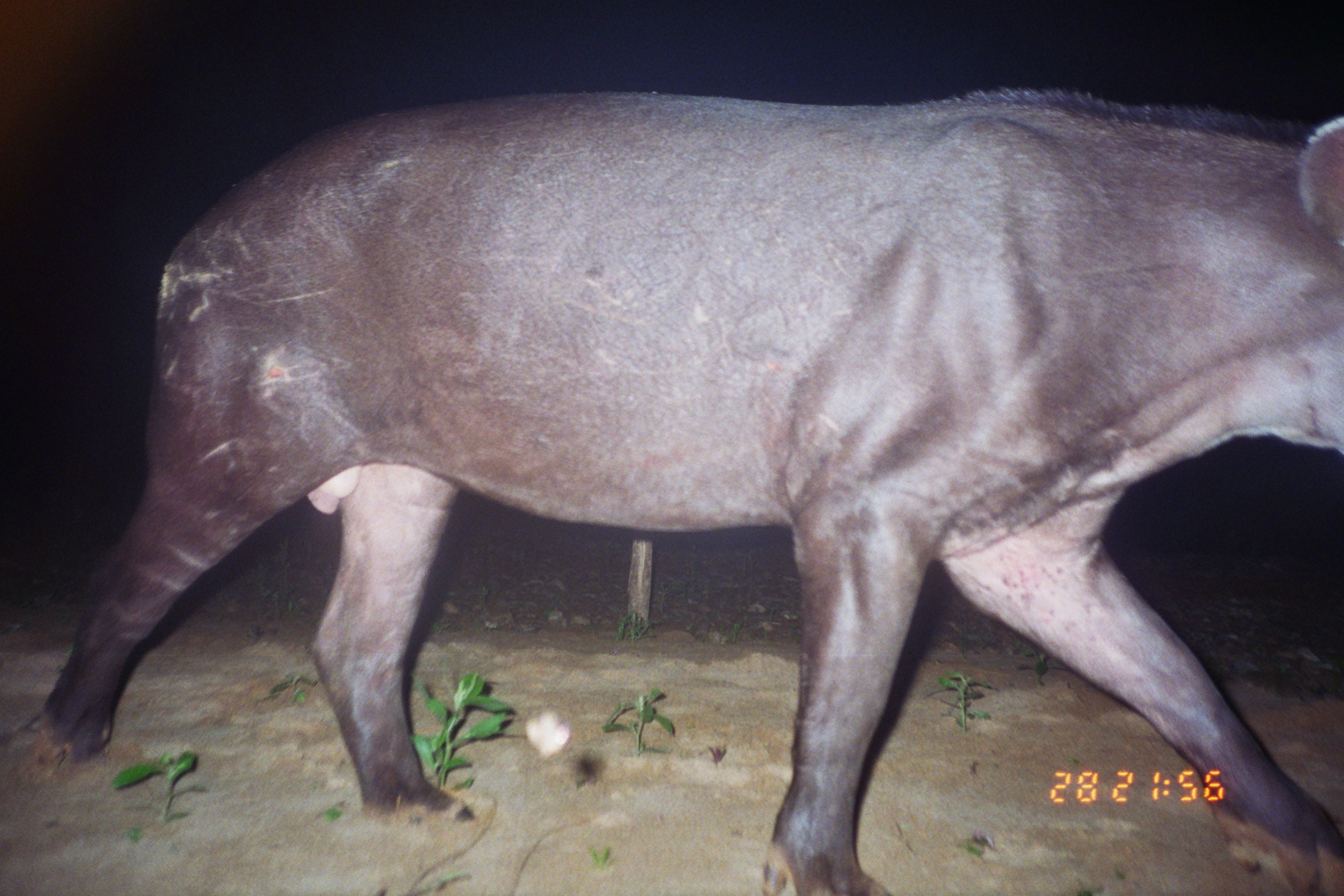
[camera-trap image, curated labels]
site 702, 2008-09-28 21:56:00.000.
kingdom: Animalia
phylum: Chordata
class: Mammalia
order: Perissodactyla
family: Tapiridae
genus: Tapirus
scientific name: Tapirus terrestris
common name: south american tapir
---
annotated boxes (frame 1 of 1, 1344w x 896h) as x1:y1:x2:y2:
tapirus terrestris: 24:87:1343:896